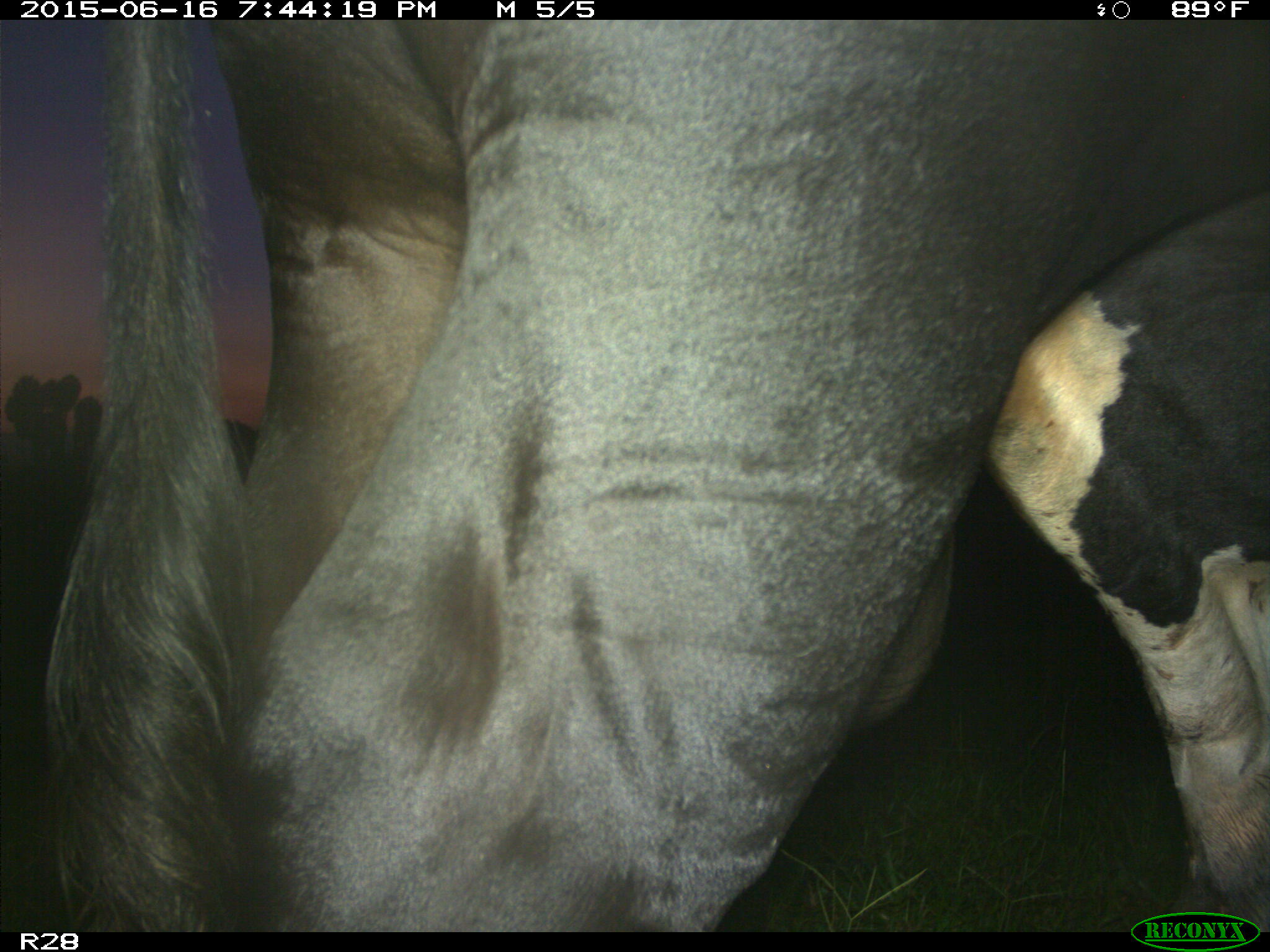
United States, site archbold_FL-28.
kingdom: Animalia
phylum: Chordata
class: Mammalia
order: Artiodactyla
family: Bovidae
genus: Bos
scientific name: Bos taurus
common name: domestic cow